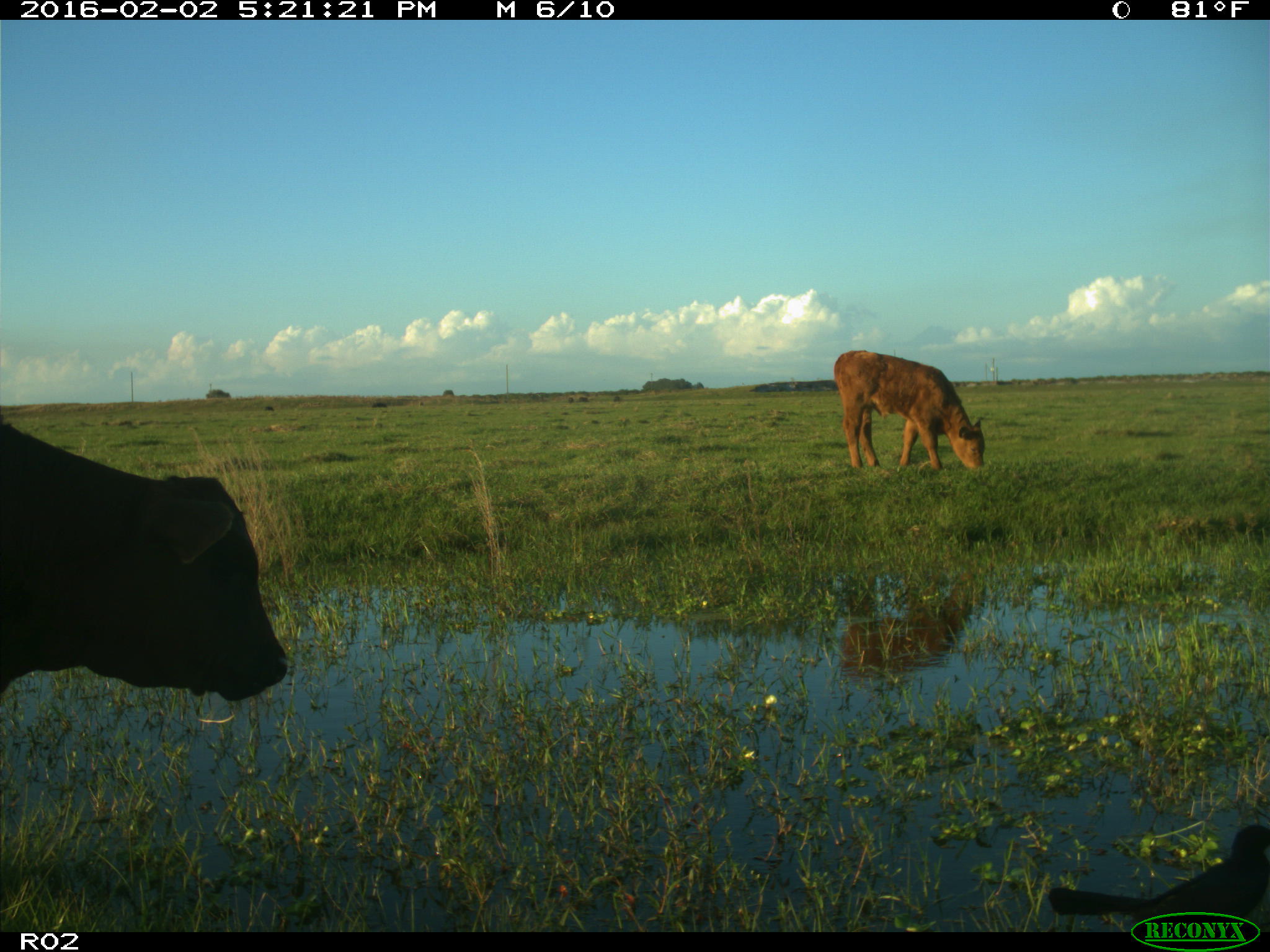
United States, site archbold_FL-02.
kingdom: Animalia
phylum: Chordata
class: Mammalia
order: Artiodactyla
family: Bovidae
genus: Bos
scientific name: Bos taurus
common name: domestic cow